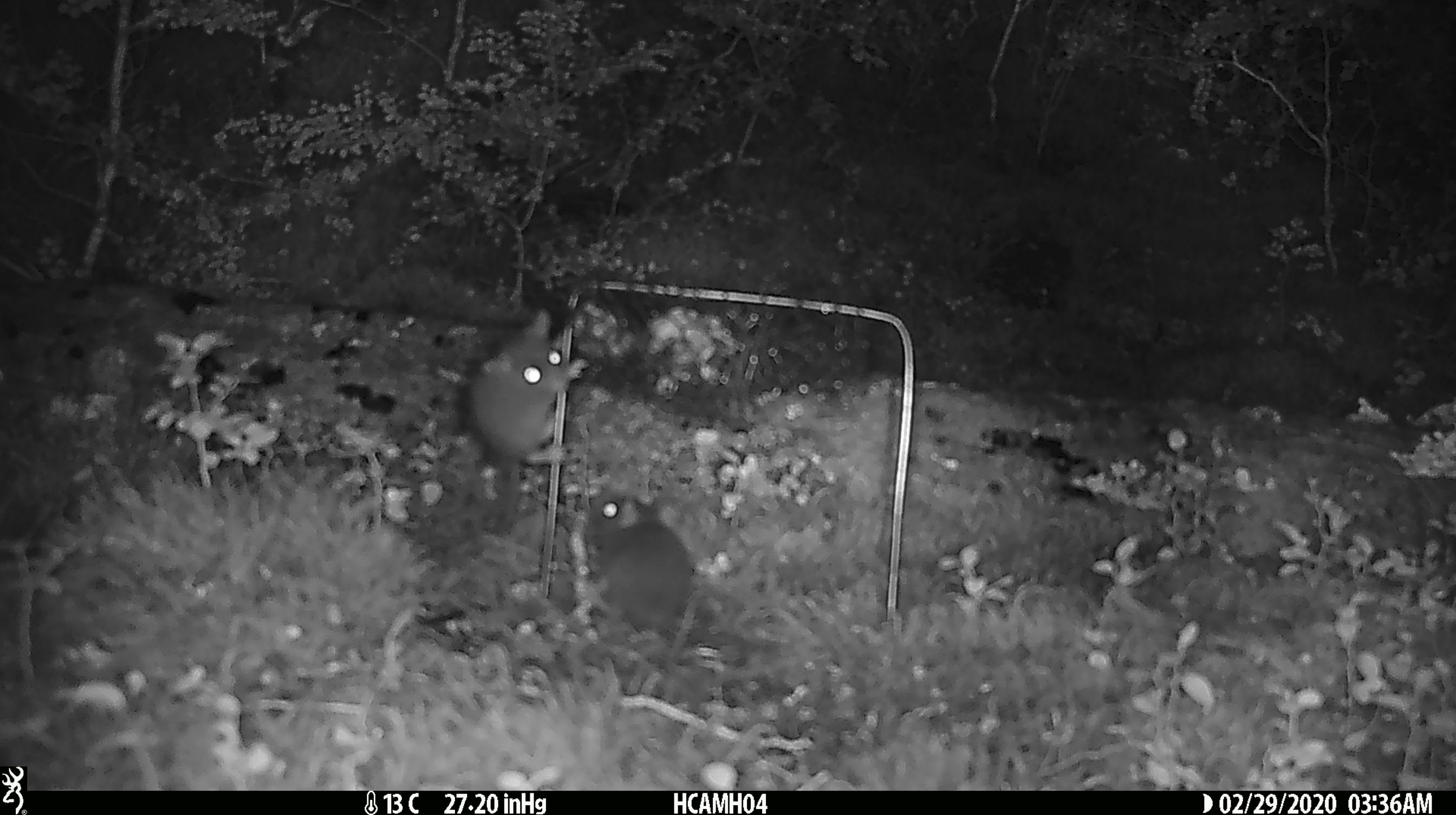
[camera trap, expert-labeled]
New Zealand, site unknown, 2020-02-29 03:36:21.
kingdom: Animalia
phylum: Chordata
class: Mammalia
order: Rodentia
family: Muridae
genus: Mus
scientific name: Mus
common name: mouse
Mouse (Mus).